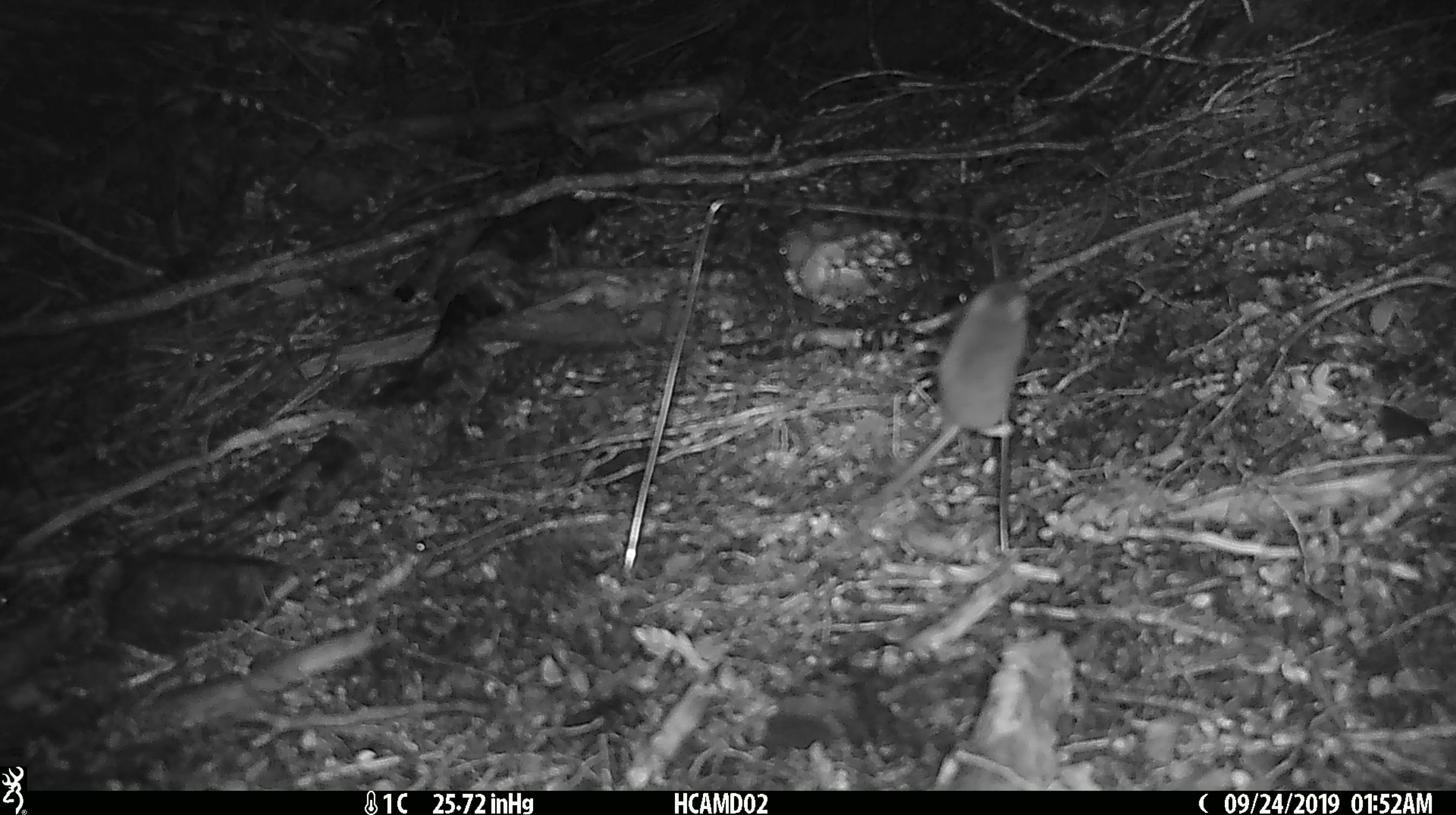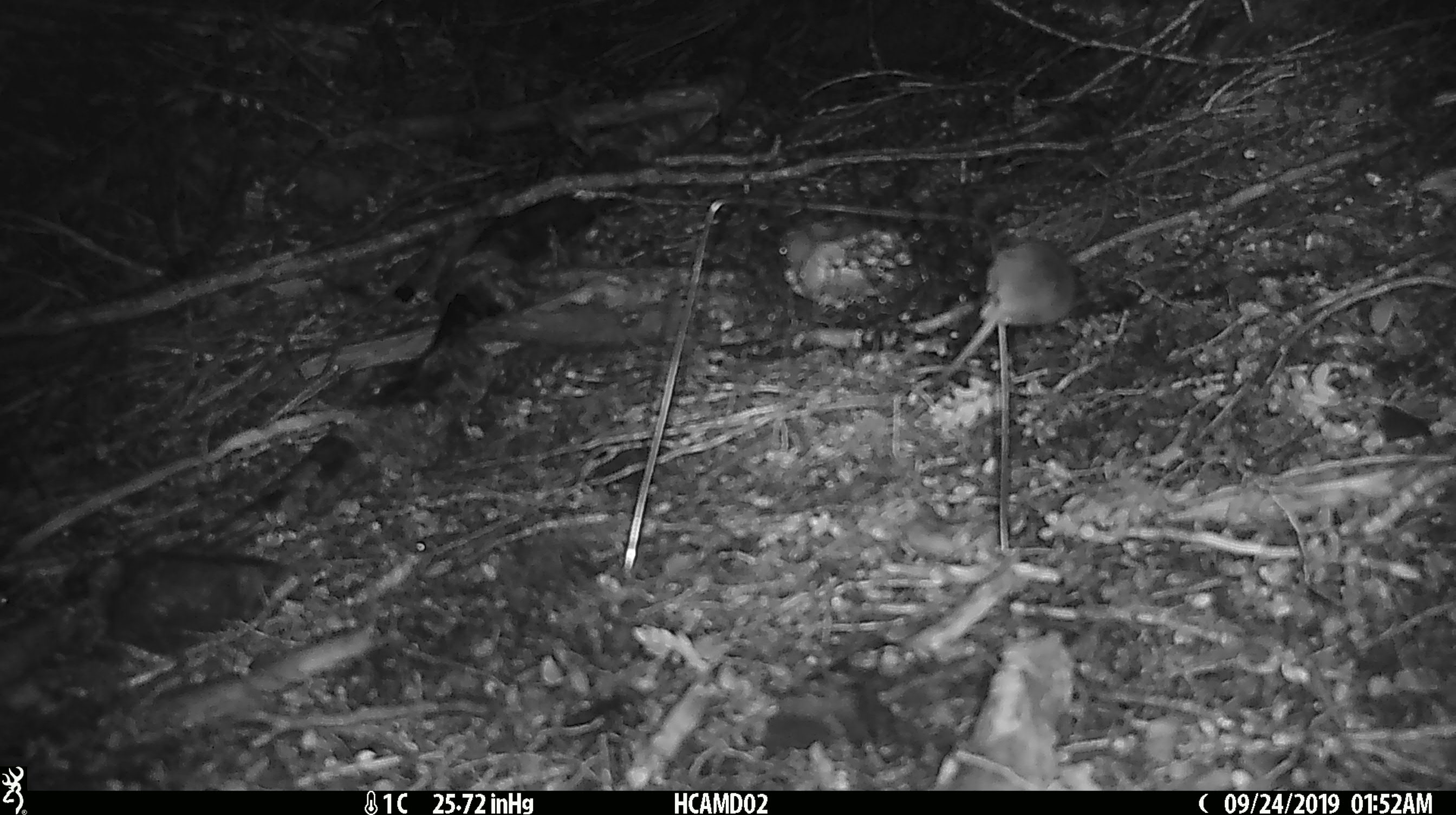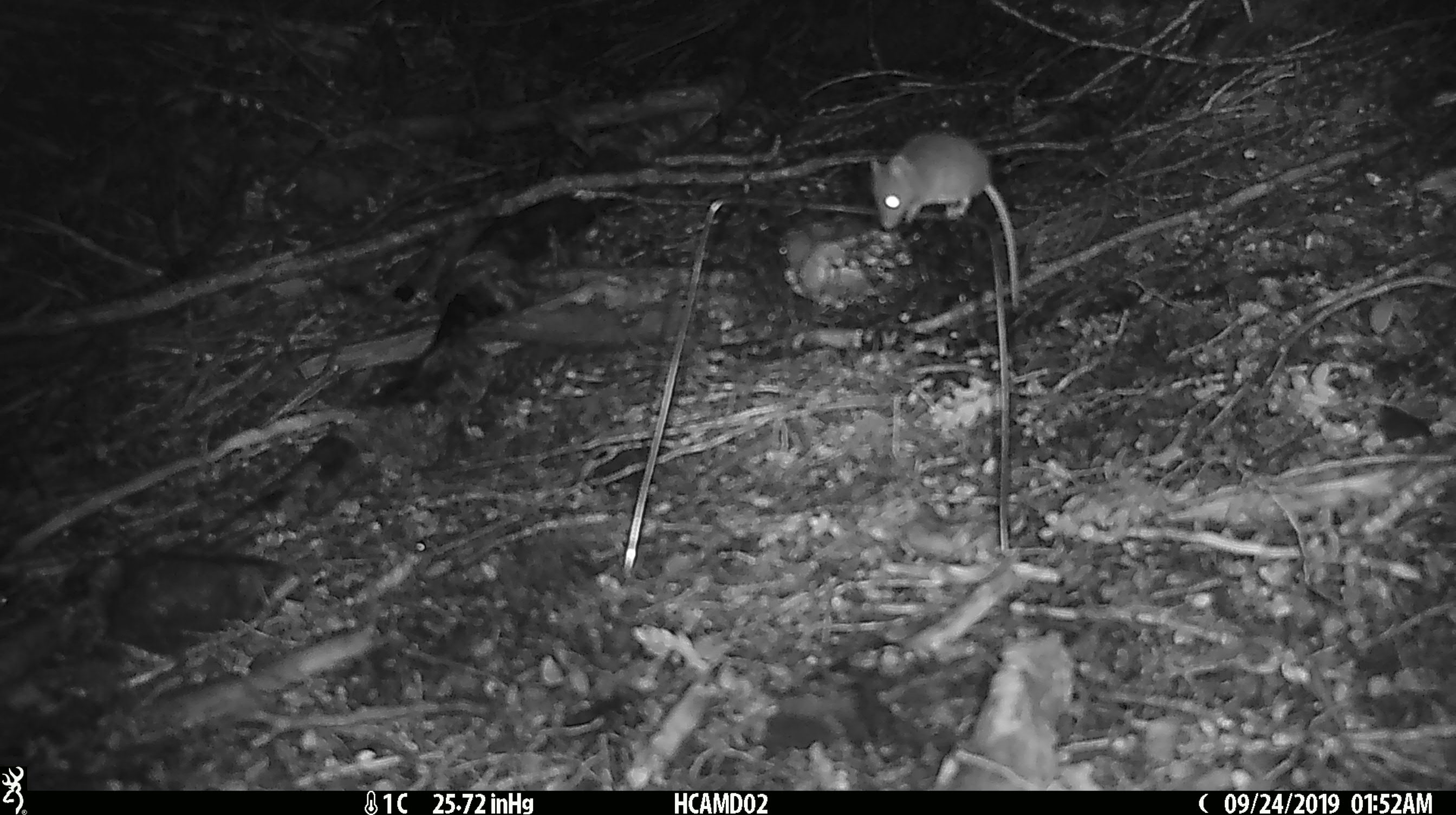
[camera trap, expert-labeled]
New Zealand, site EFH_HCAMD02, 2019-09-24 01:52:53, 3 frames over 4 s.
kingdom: Animalia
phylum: Chordata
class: Mammalia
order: Rodentia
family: Muridae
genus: Mus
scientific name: Mus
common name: mouse